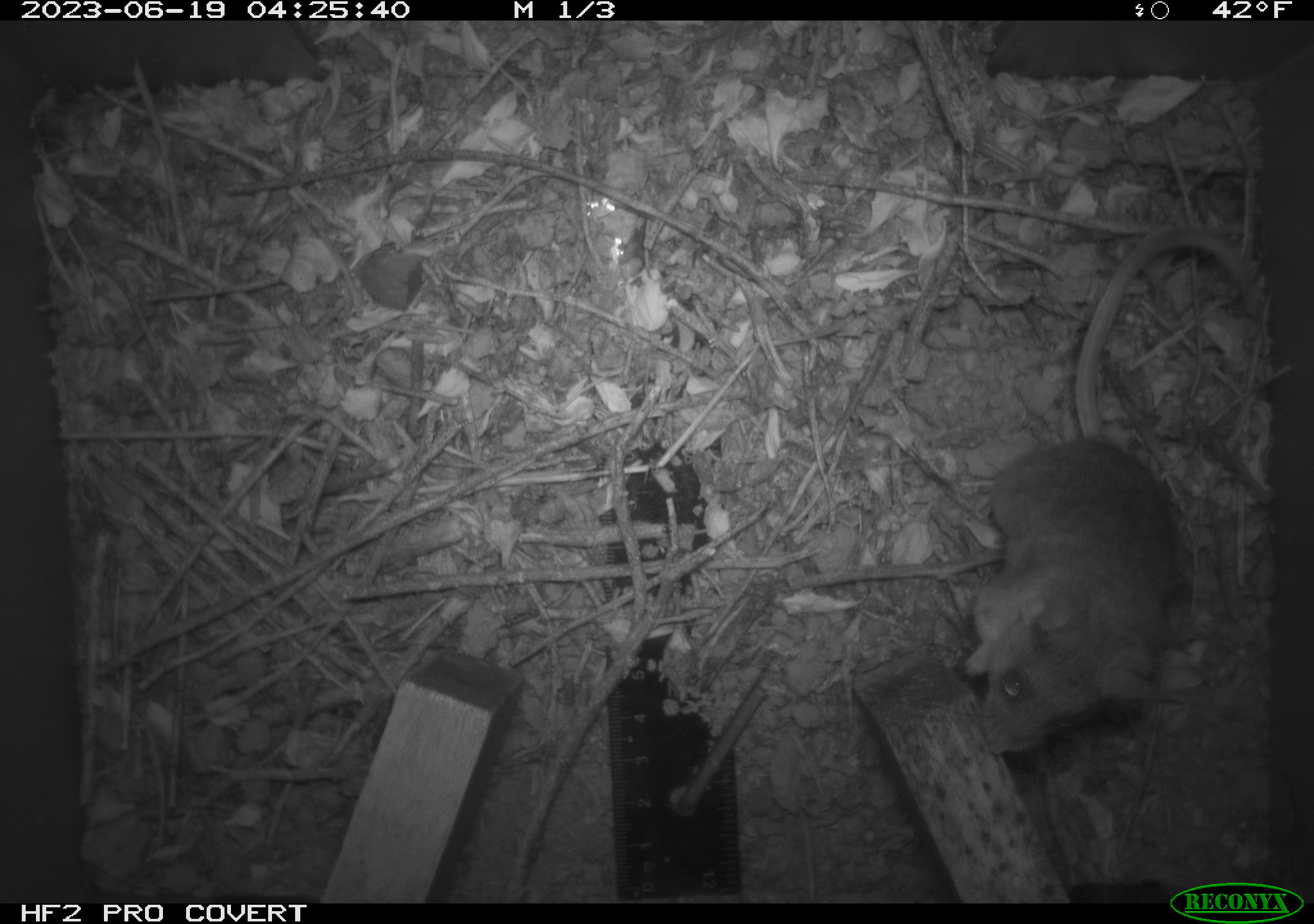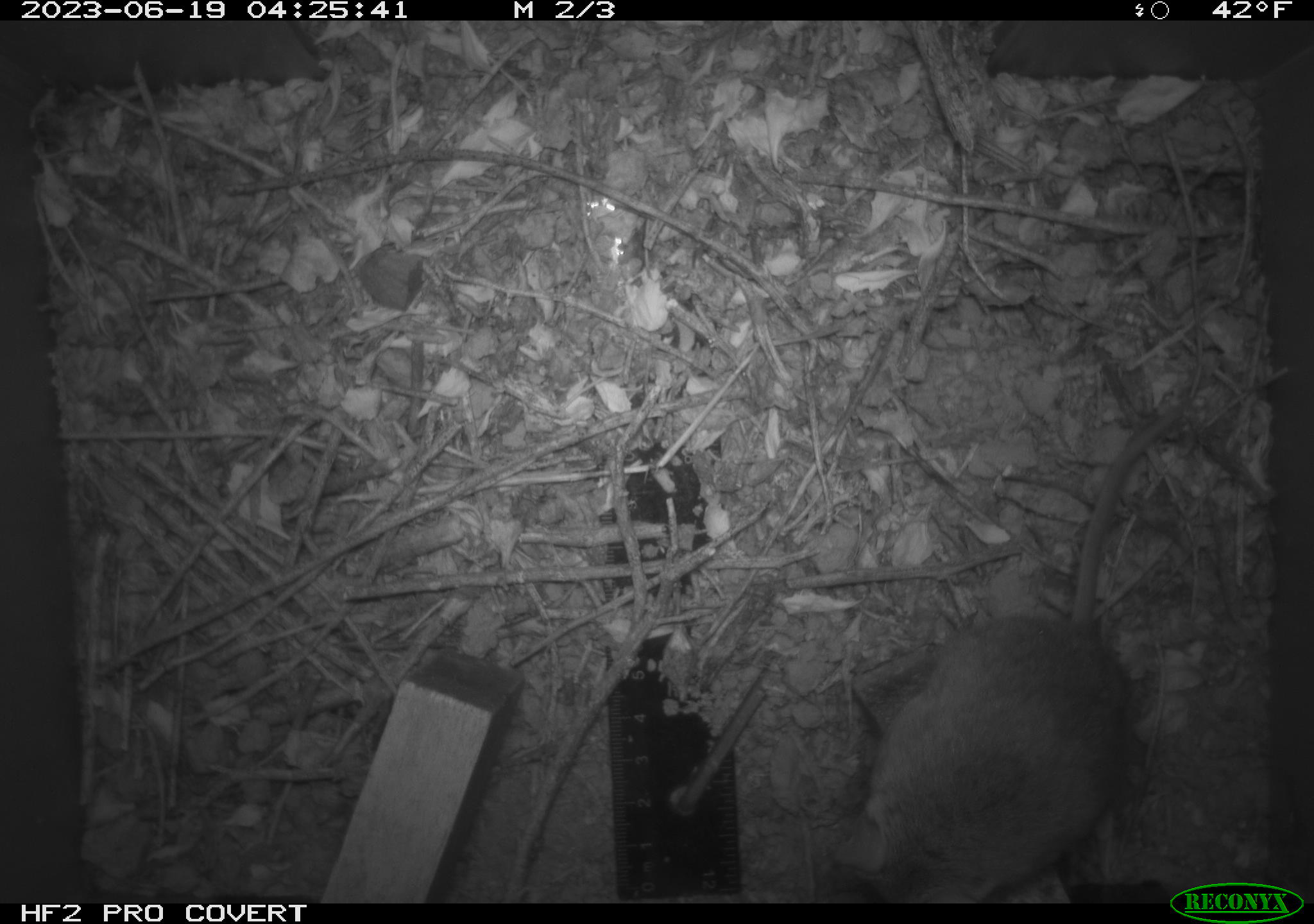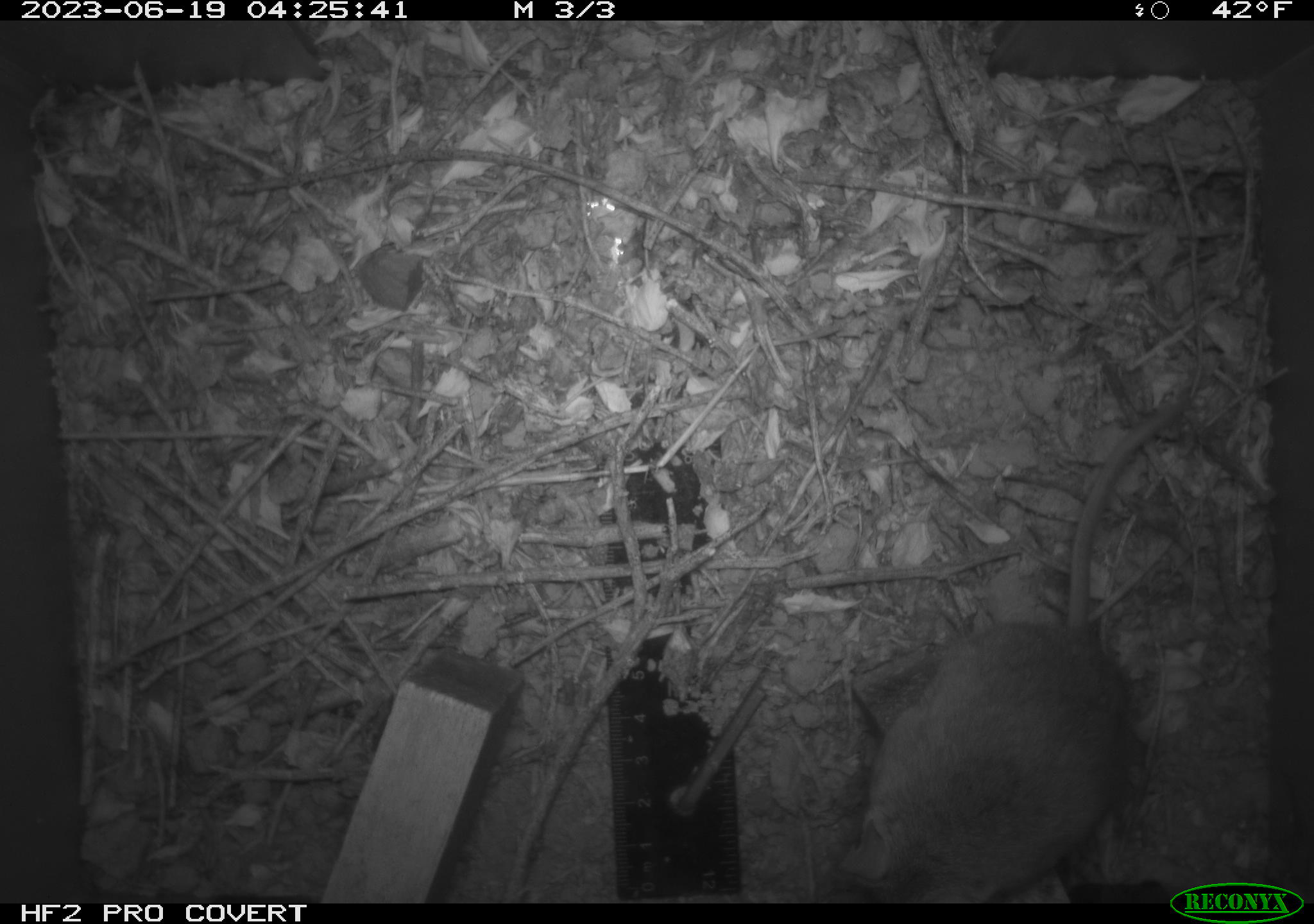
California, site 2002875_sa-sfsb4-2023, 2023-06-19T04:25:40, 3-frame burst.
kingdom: Animalia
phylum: Chordata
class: Mammalia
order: Rodentia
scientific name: Rodentia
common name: mouse species